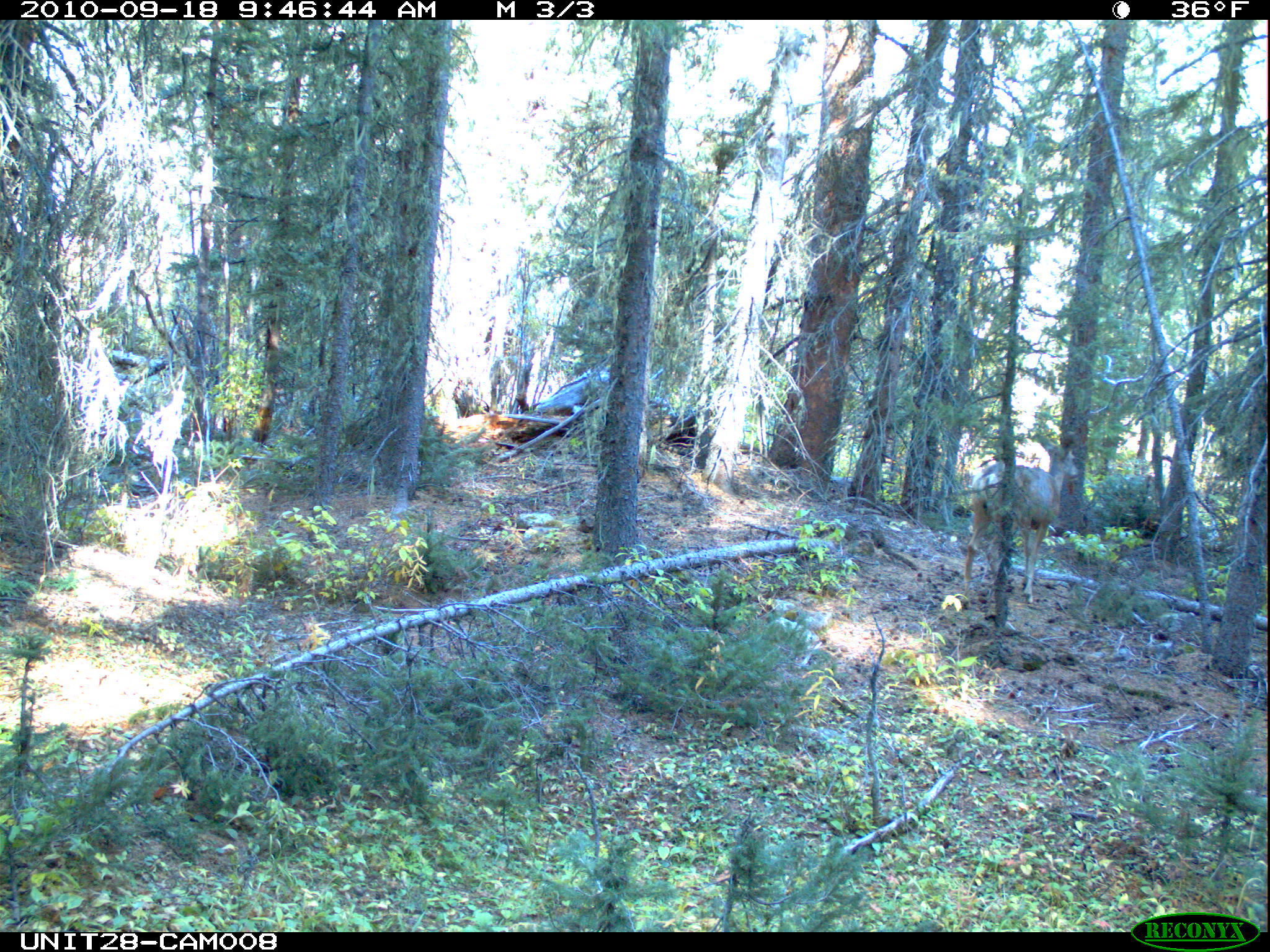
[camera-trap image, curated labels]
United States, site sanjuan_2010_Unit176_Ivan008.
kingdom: Animalia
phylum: Chordata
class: Mammalia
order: Artiodactyla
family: Cervidae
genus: Odocoileus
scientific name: Odocoileus hemionus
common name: mule deer